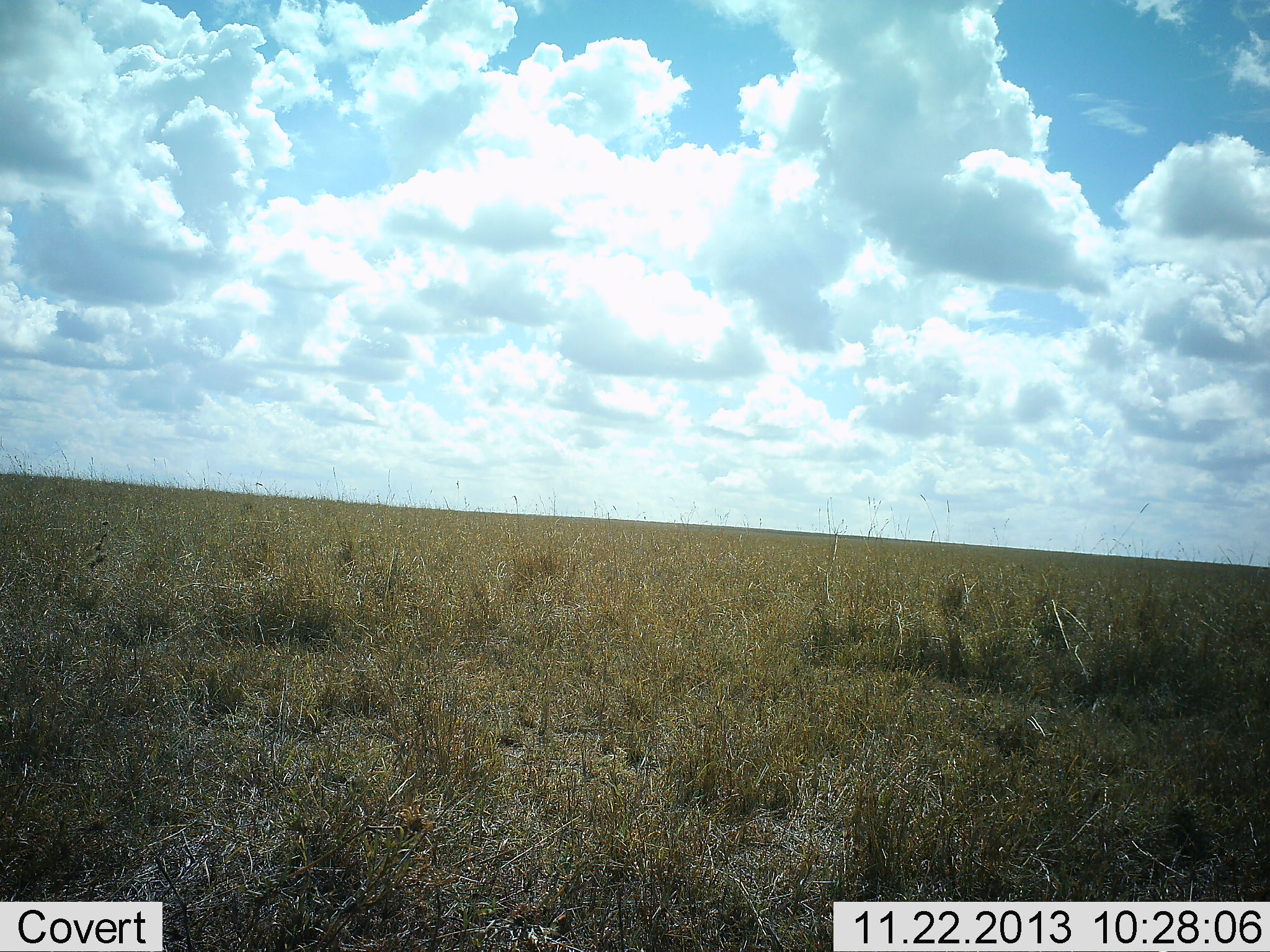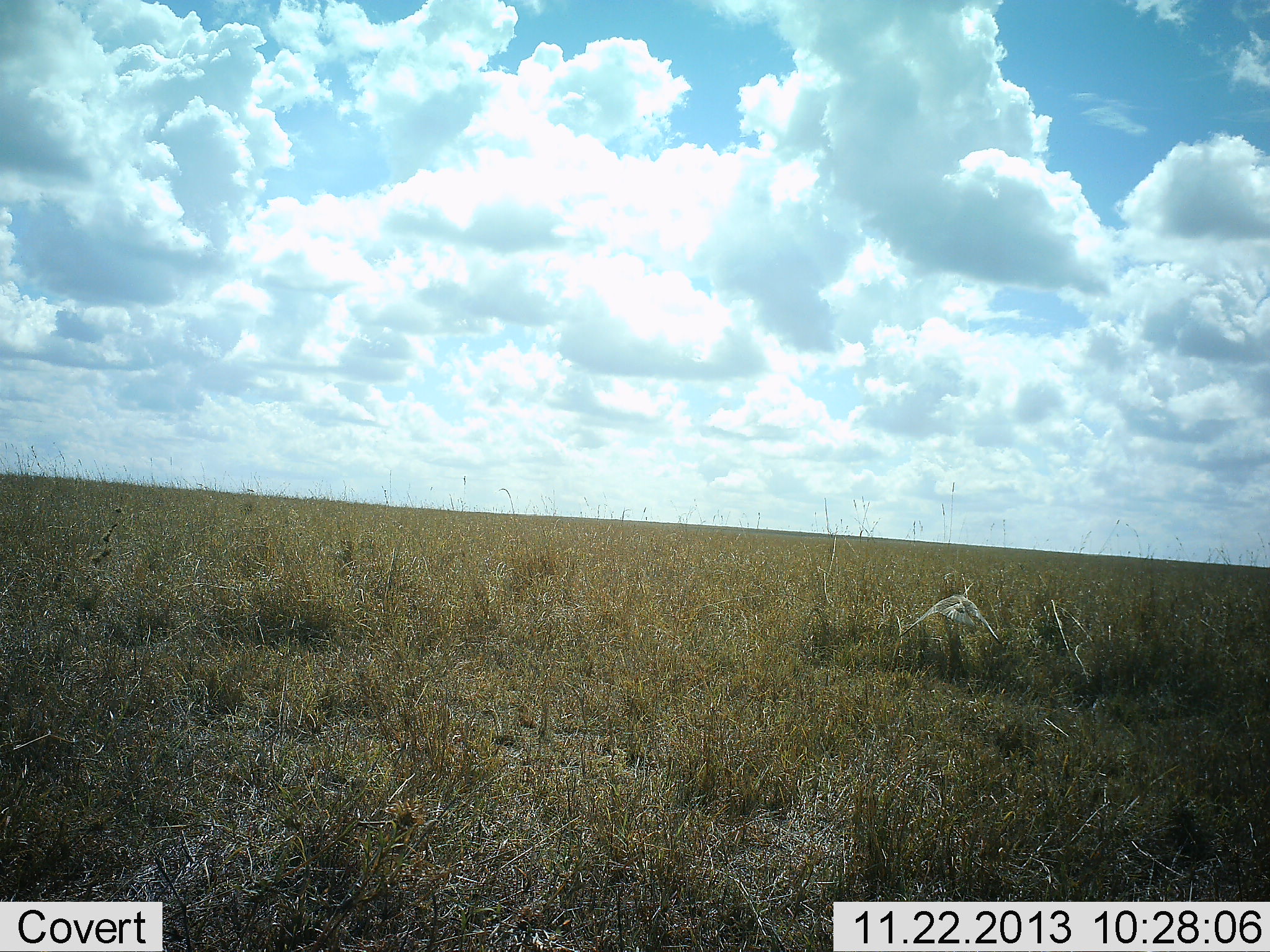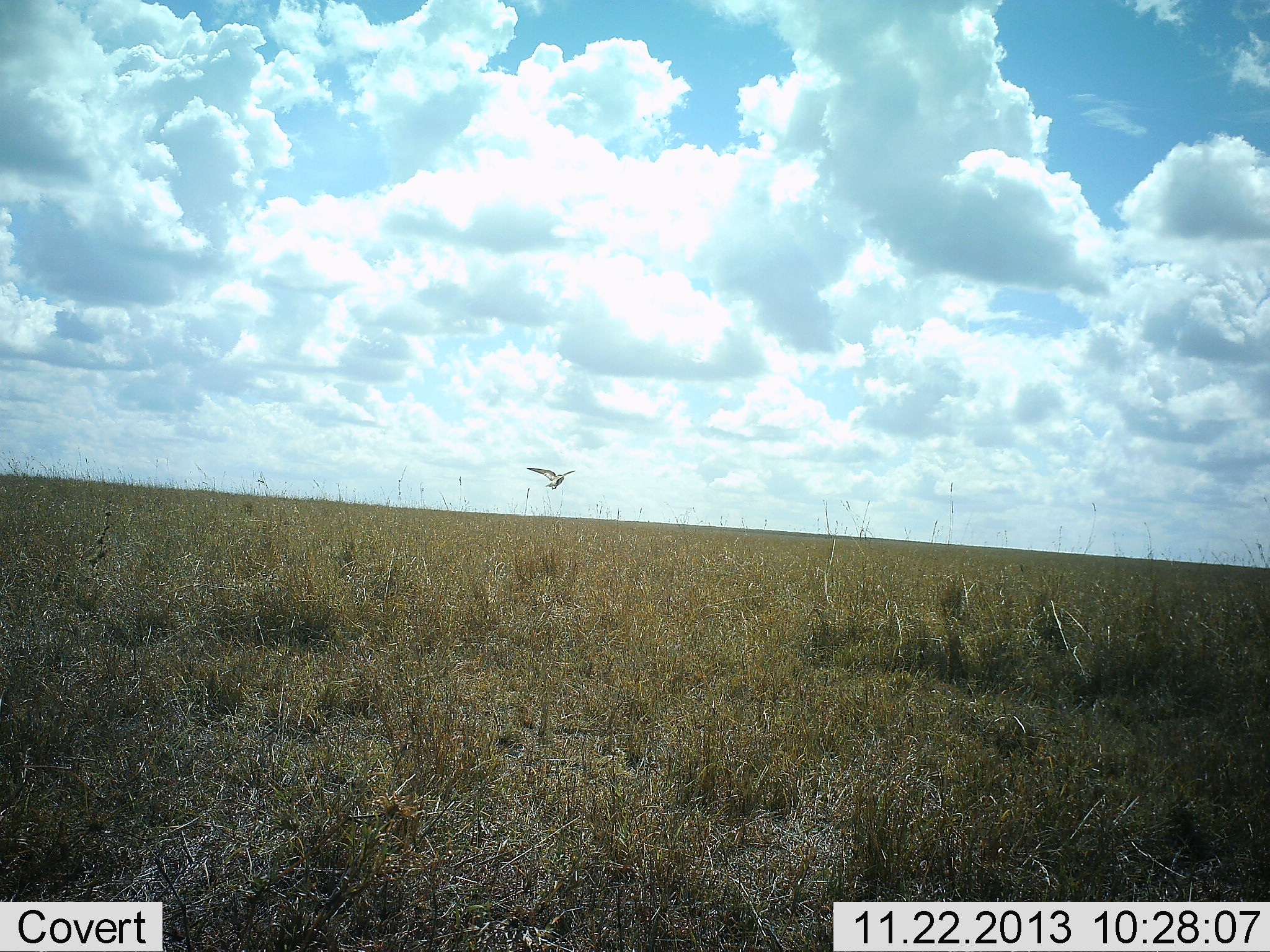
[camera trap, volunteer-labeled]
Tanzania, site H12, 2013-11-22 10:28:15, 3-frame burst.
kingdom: Animalia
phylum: Chordata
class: Aves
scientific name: Aves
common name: bird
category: otherbird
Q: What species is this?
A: Otherbird (bird) (Aves).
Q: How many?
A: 1.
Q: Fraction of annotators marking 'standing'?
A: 0%.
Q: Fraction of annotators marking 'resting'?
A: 0%.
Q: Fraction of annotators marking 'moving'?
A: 100%.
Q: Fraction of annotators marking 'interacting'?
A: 0%.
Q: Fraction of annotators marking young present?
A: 0%.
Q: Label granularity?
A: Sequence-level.